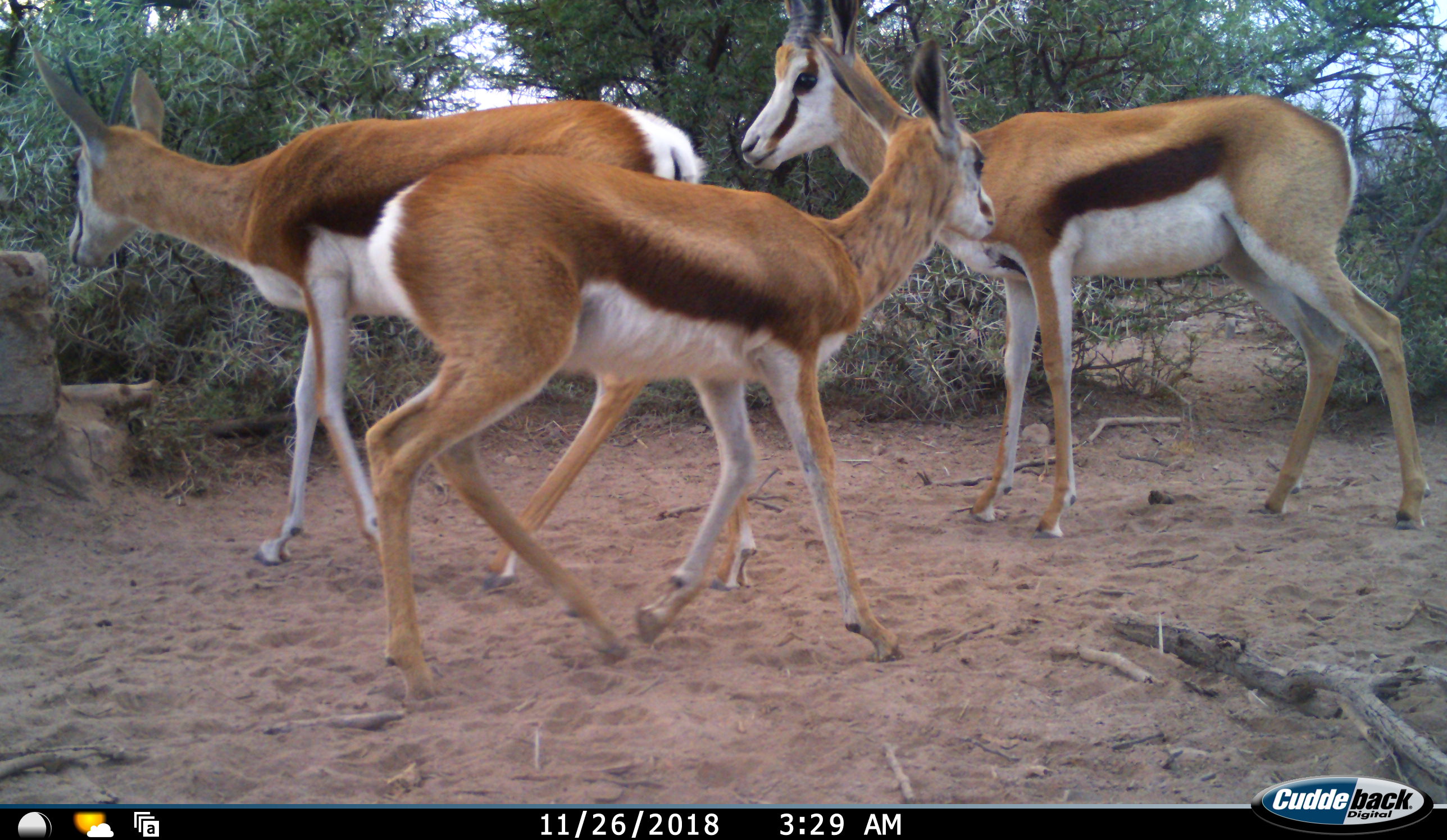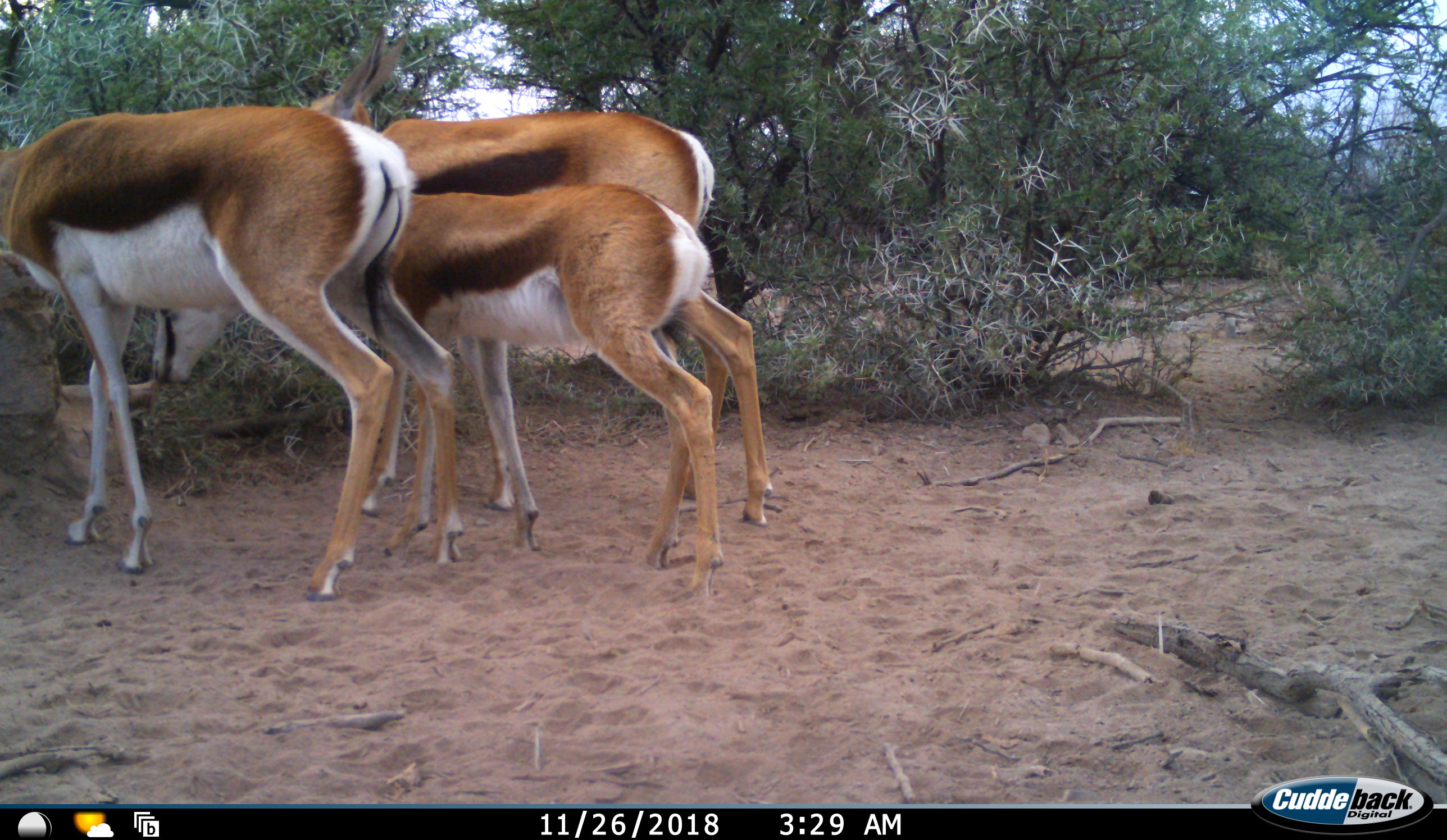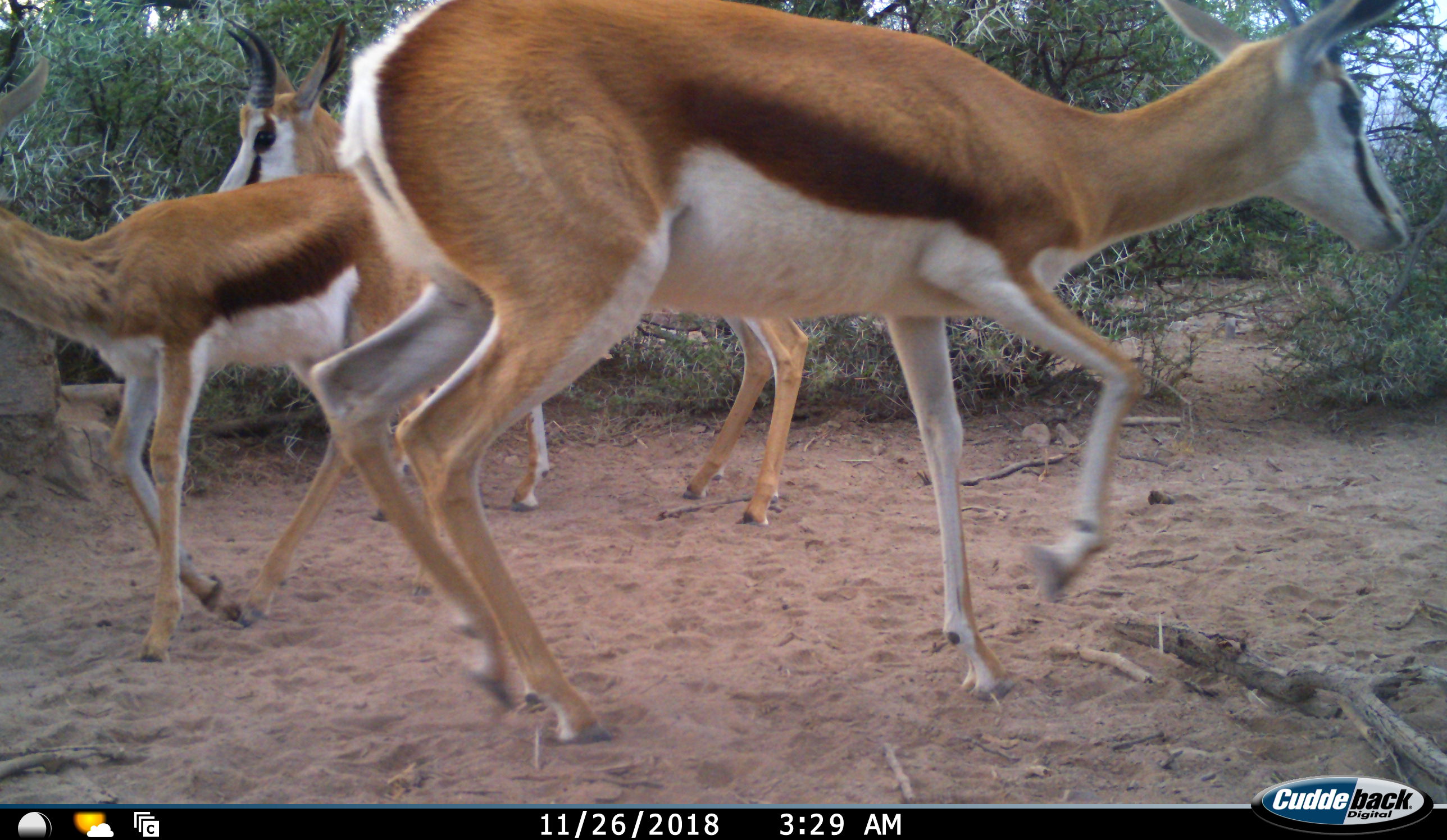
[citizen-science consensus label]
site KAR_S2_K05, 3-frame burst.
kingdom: Animalia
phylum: Chordata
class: Mammalia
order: Artiodactyla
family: Bovidae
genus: Antidorcas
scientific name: Antidorcas marsupialis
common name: springbok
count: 3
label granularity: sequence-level